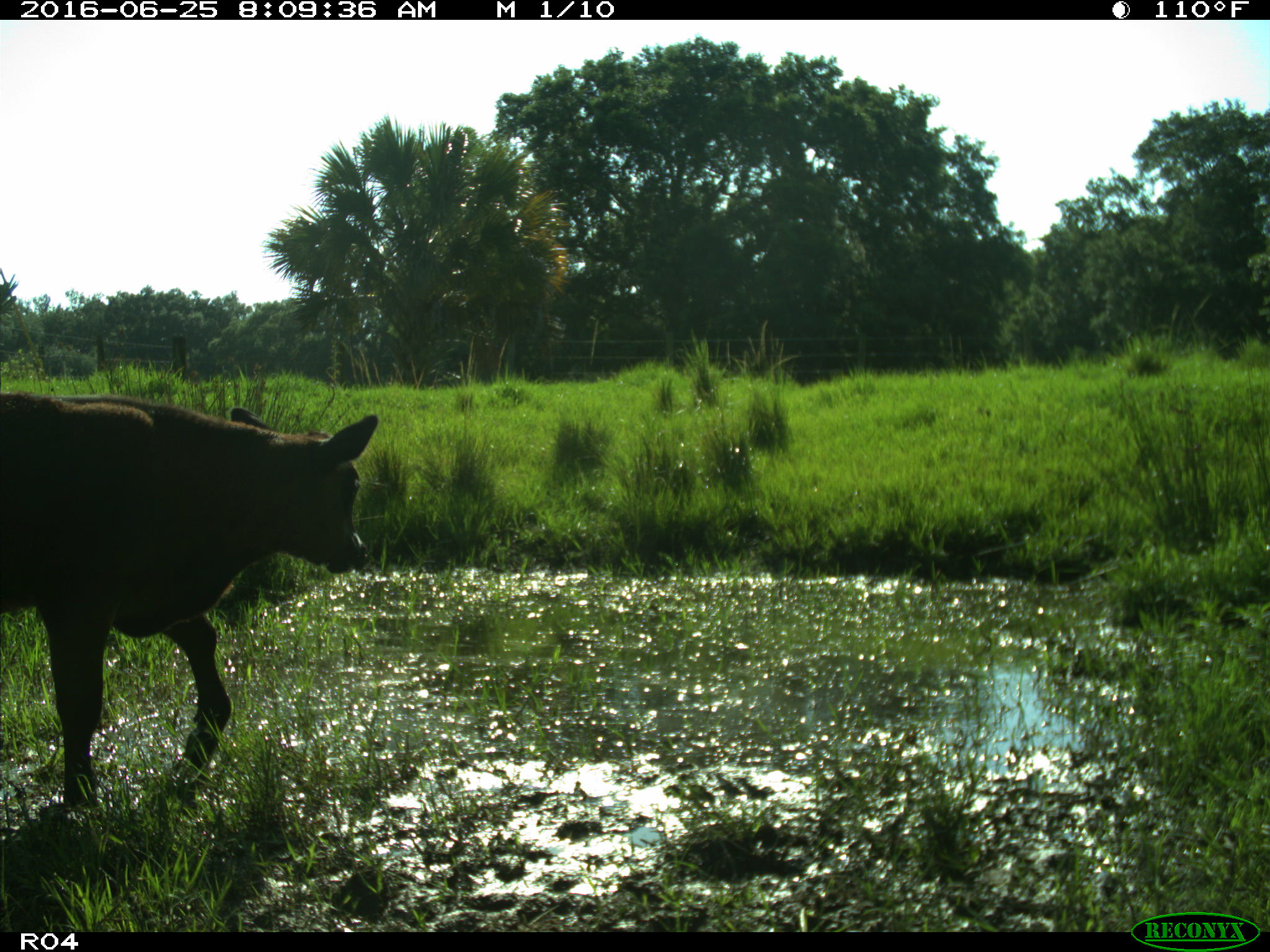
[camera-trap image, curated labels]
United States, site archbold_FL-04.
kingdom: Animalia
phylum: Chordata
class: Mammalia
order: Artiodactyla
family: Bovidae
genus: Bos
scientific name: Bos taurus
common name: domestic cow